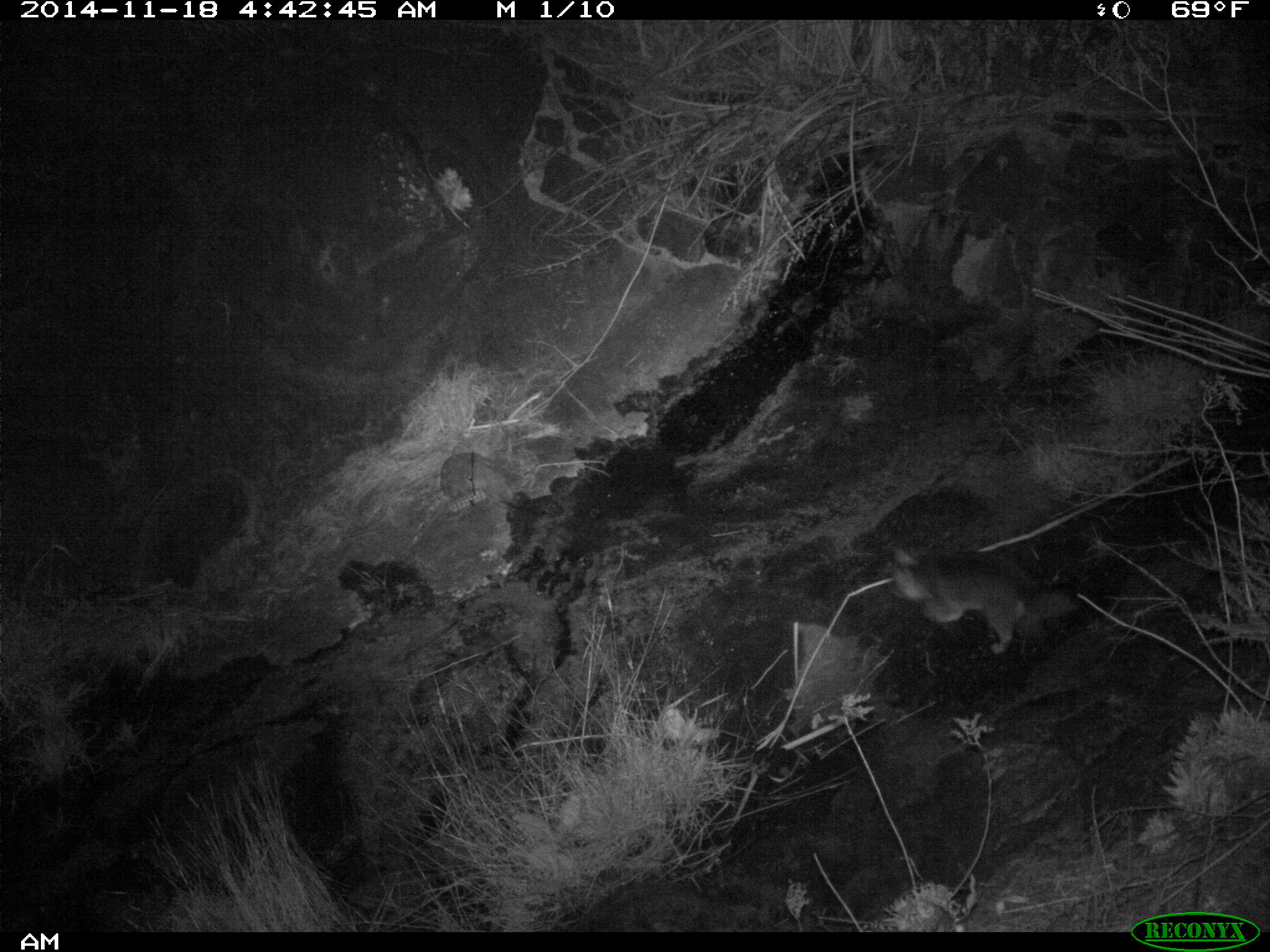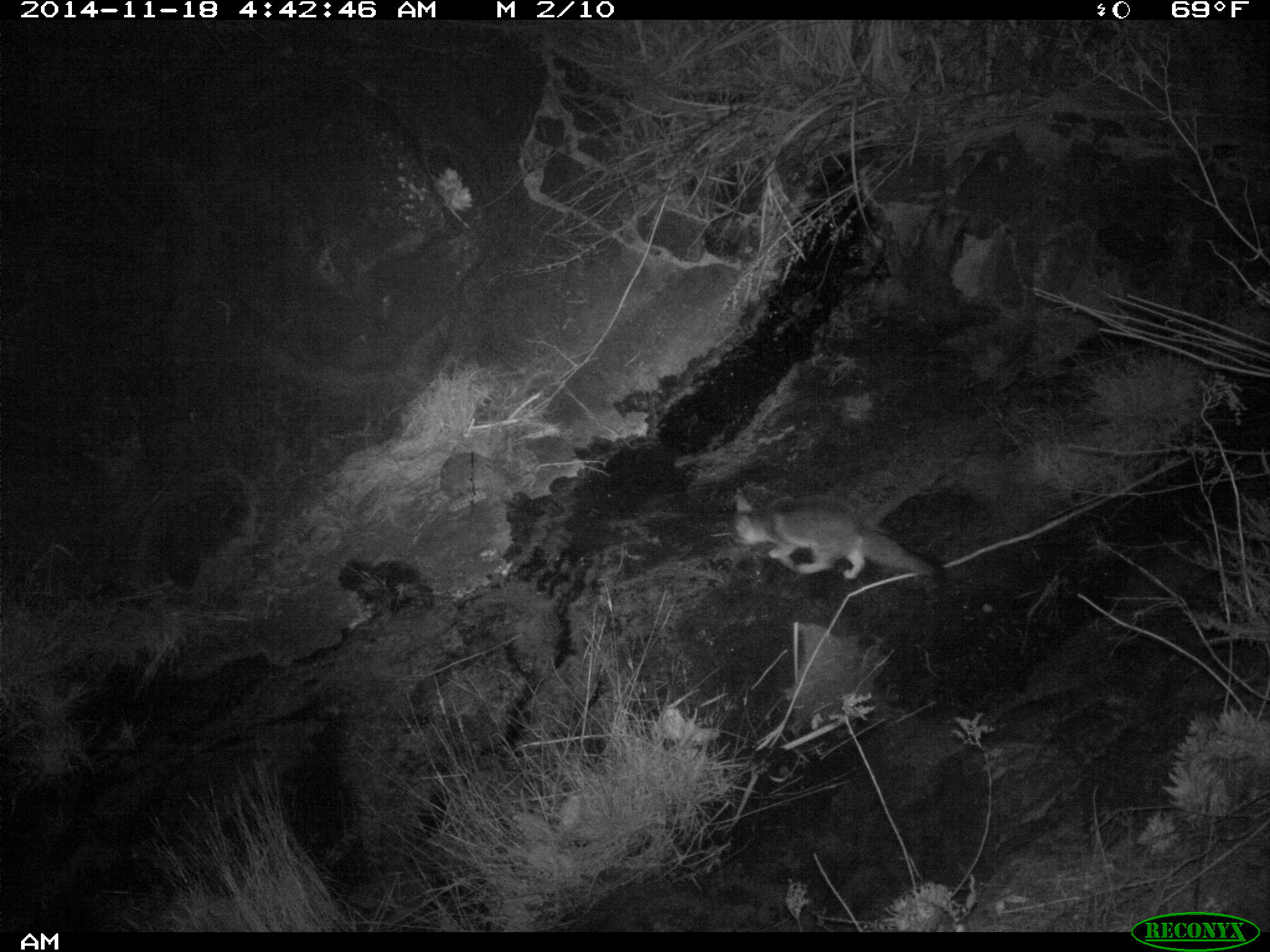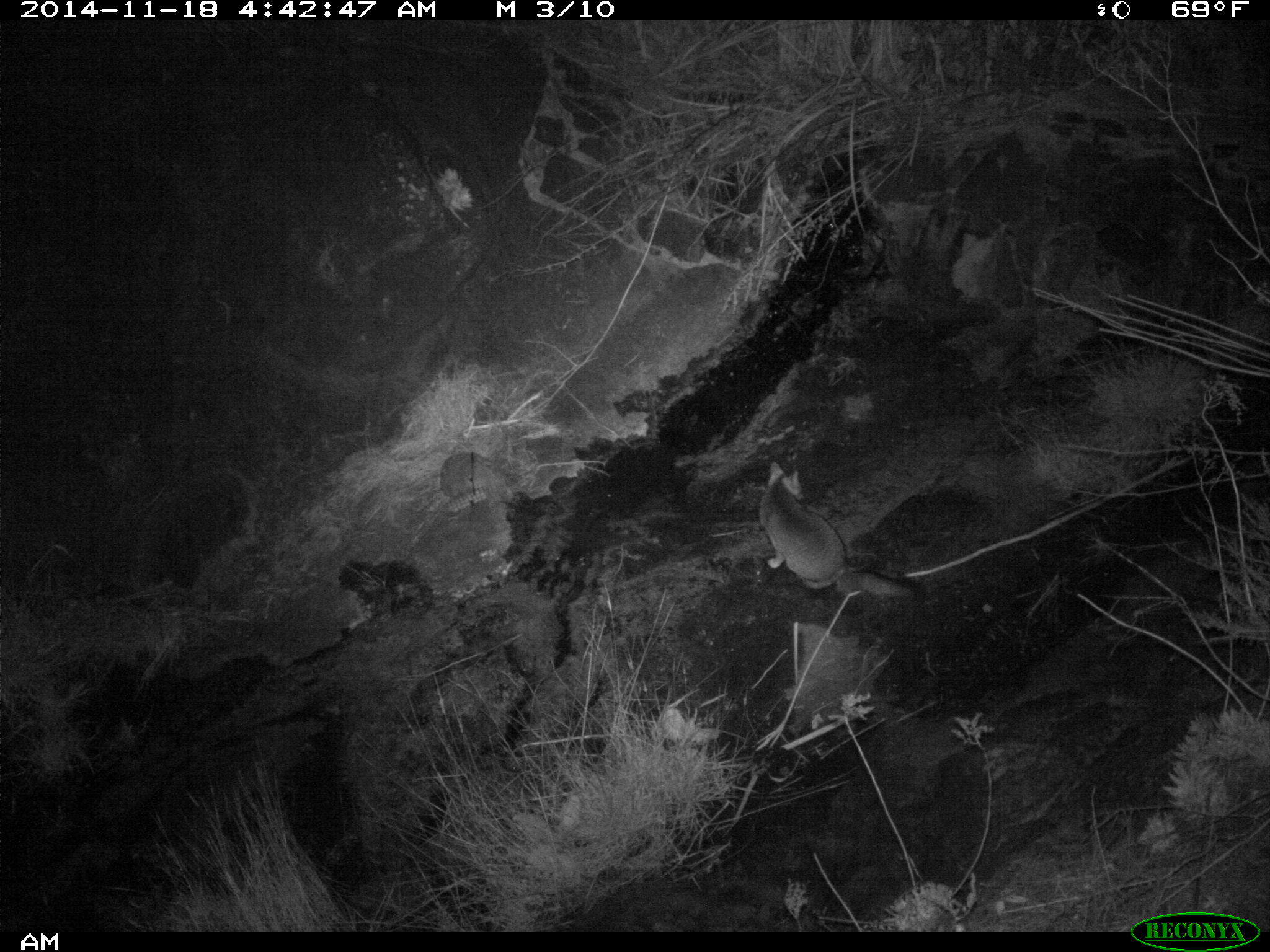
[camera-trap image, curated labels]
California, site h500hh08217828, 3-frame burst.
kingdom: Animalia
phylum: Chordata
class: Mammalia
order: Carnivora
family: Canidae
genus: Urocyon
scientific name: Urocyon littoralis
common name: island fox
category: fox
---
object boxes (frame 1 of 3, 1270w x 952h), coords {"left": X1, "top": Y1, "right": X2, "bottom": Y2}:
fox: {"left": 876, "top": 531, "right": 1080, "bottom": 651}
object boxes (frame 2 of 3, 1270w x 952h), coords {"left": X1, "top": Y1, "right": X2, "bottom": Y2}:
fox: {"left": 732, "top": 492, "right": 946, "bottom": 582}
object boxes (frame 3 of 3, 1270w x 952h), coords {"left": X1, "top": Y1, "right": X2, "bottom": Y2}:
fox: {"left": 759, "top": 460, "right": 918, "bottom": 600}